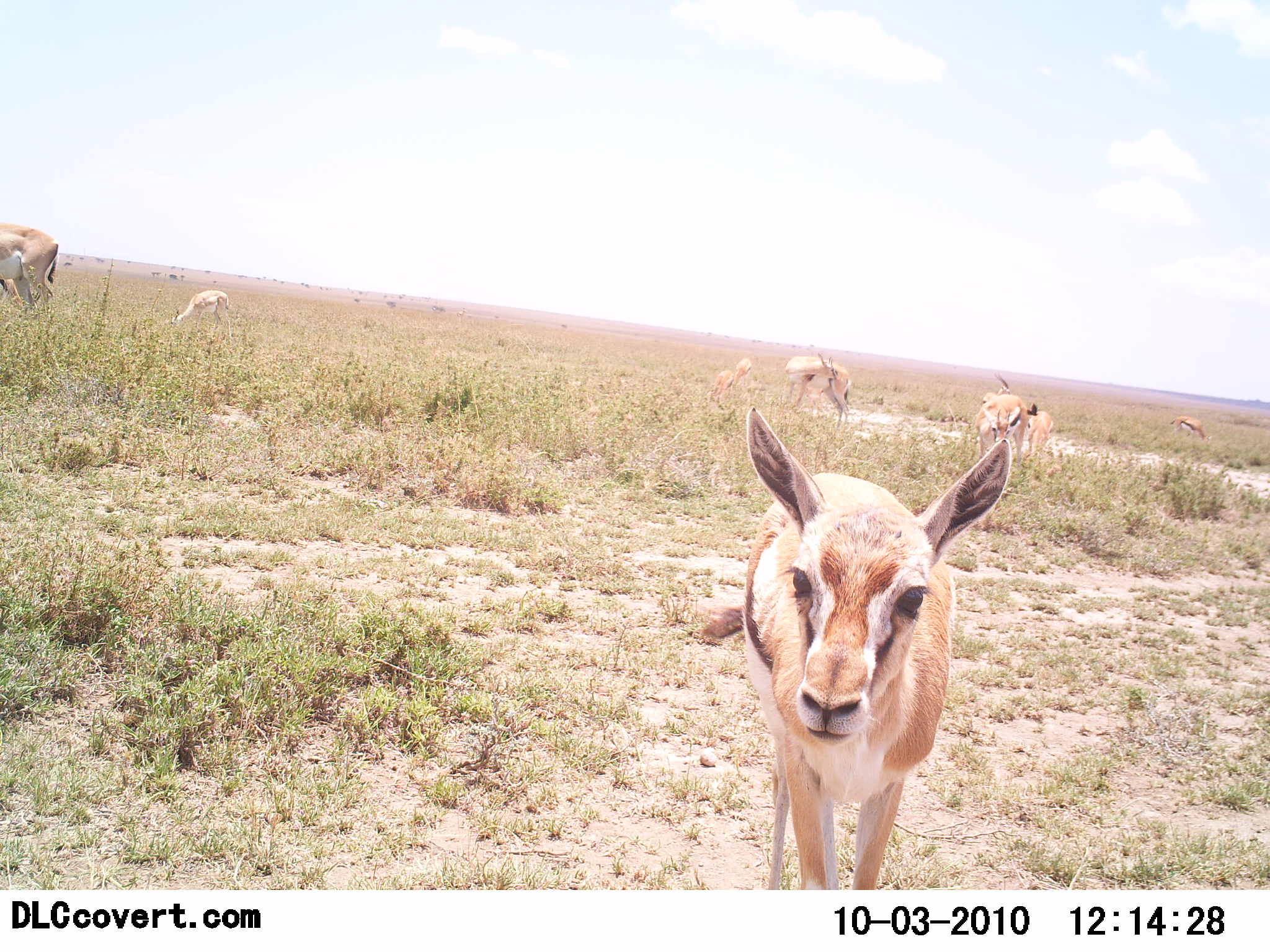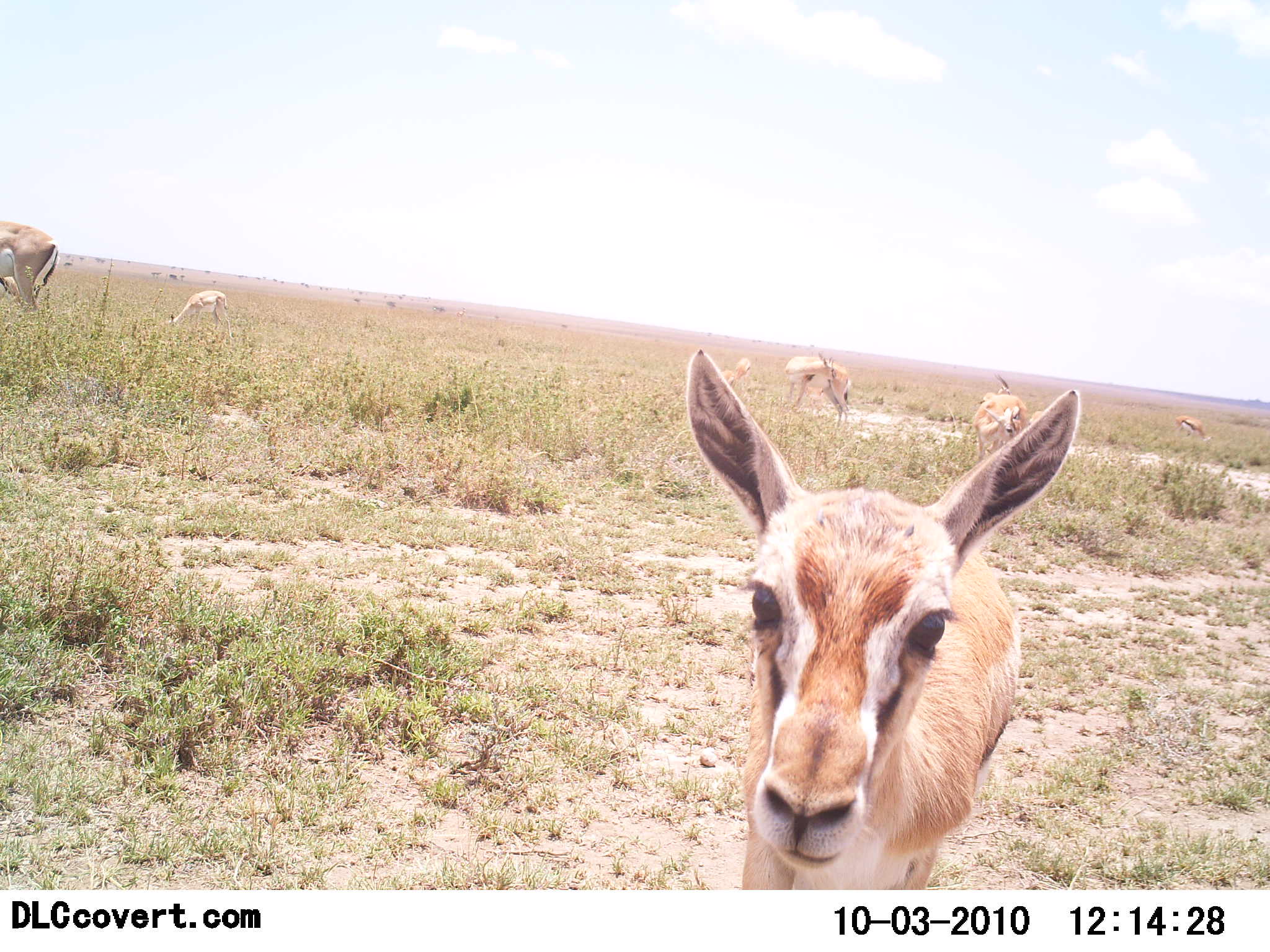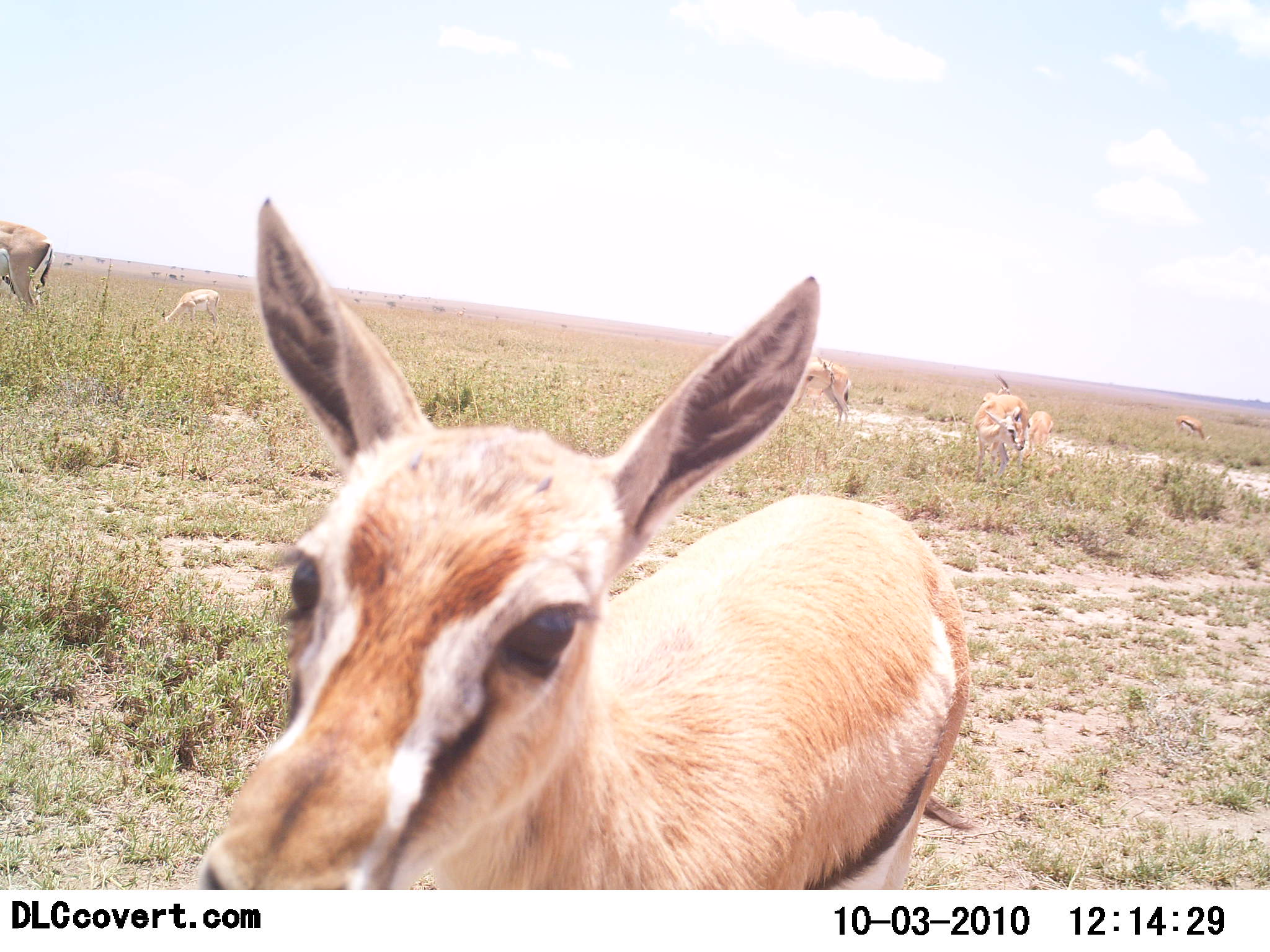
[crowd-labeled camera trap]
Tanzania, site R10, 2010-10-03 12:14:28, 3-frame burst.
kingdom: Animalia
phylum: Chordata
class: Mammalia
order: Artiodactyla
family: Bovidae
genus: Eudorcas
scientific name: Eudorcas thomsonii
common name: thomson's gazelle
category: gazellethomsons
Gazellethomsons (thomson's gazelle) (Eudorcas thomsonii), count 7. Behavior (volunteer vote fractions): standing 71%, resting 7%, moving 57%, interacting 7%. Young present (vote fraction): 14%. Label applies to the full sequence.